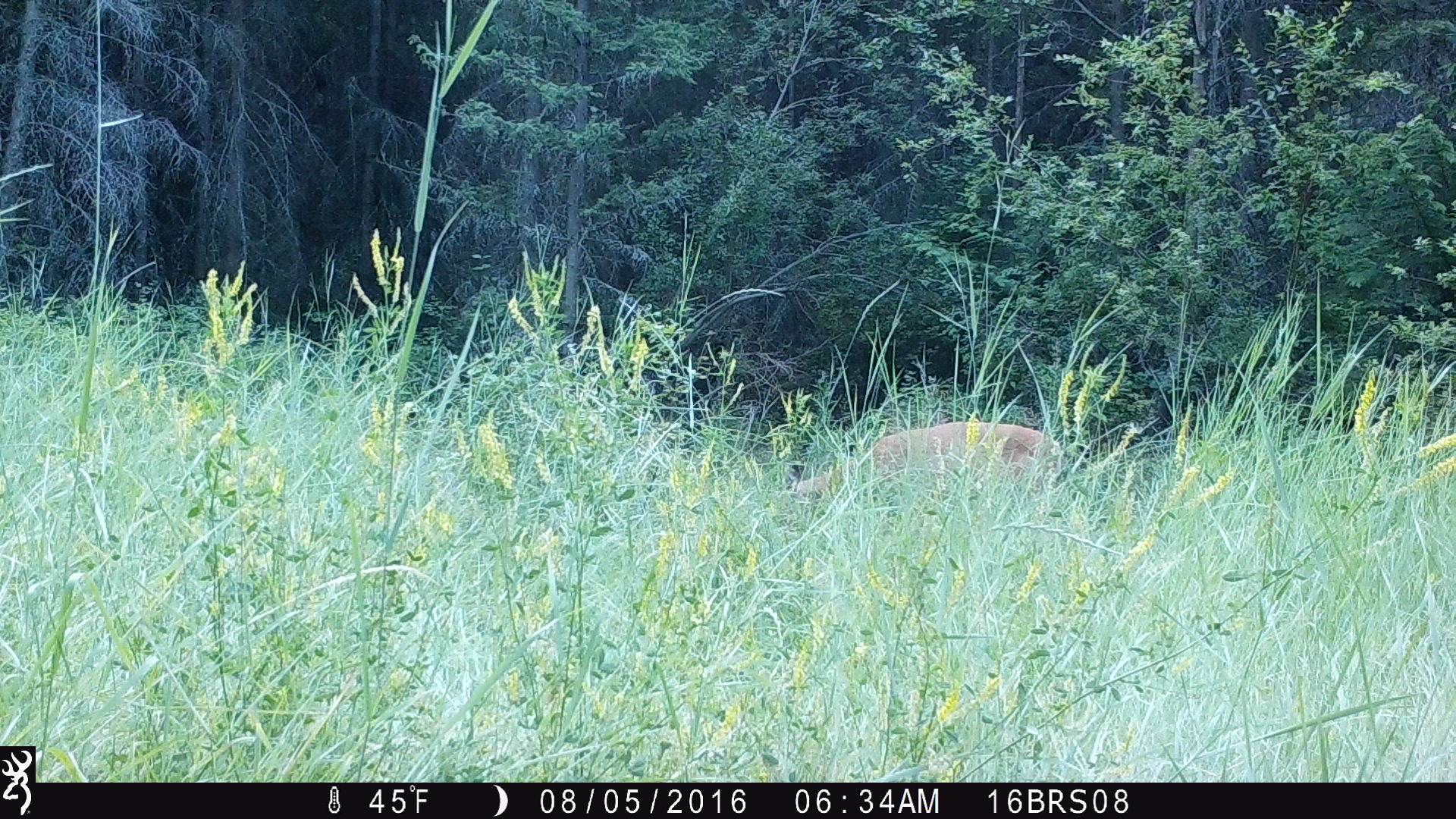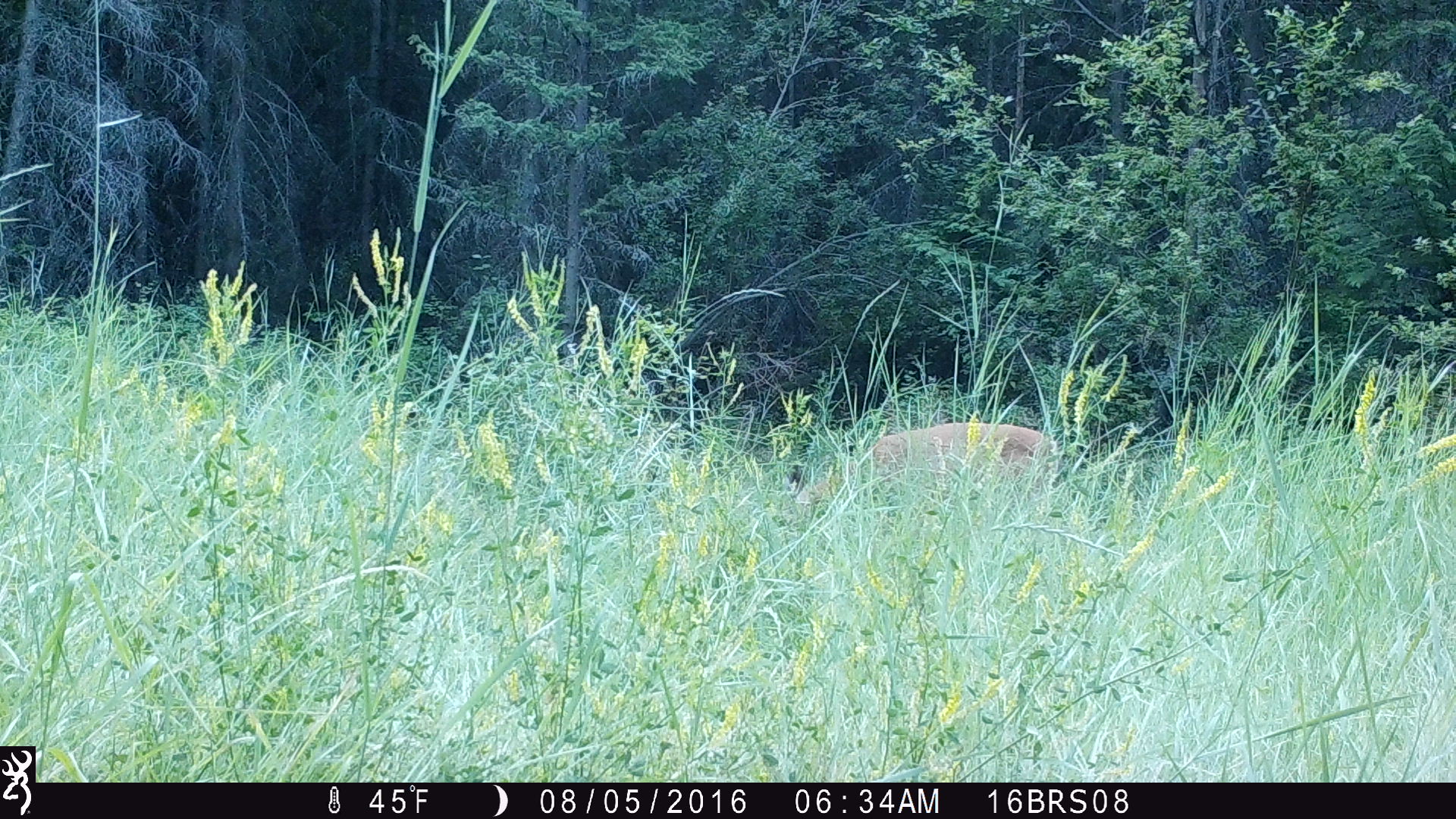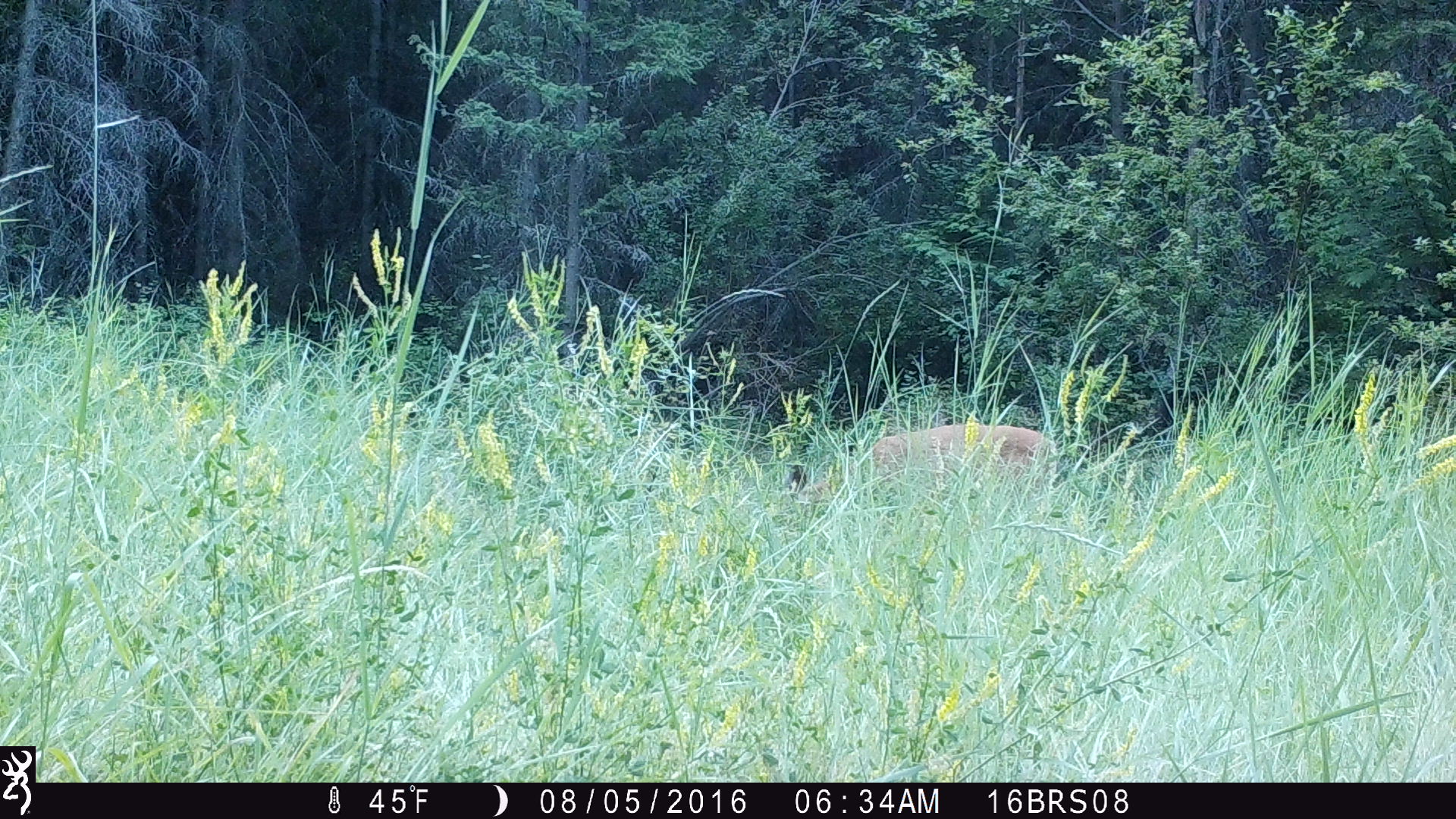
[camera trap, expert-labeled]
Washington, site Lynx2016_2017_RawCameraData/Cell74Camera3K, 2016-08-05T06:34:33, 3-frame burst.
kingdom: Animalia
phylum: Chordata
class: Mammalia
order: Artiodactyla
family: Cervidae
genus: Odocoileus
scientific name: Odocoileus virginianus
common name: white-tailed deer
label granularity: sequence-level